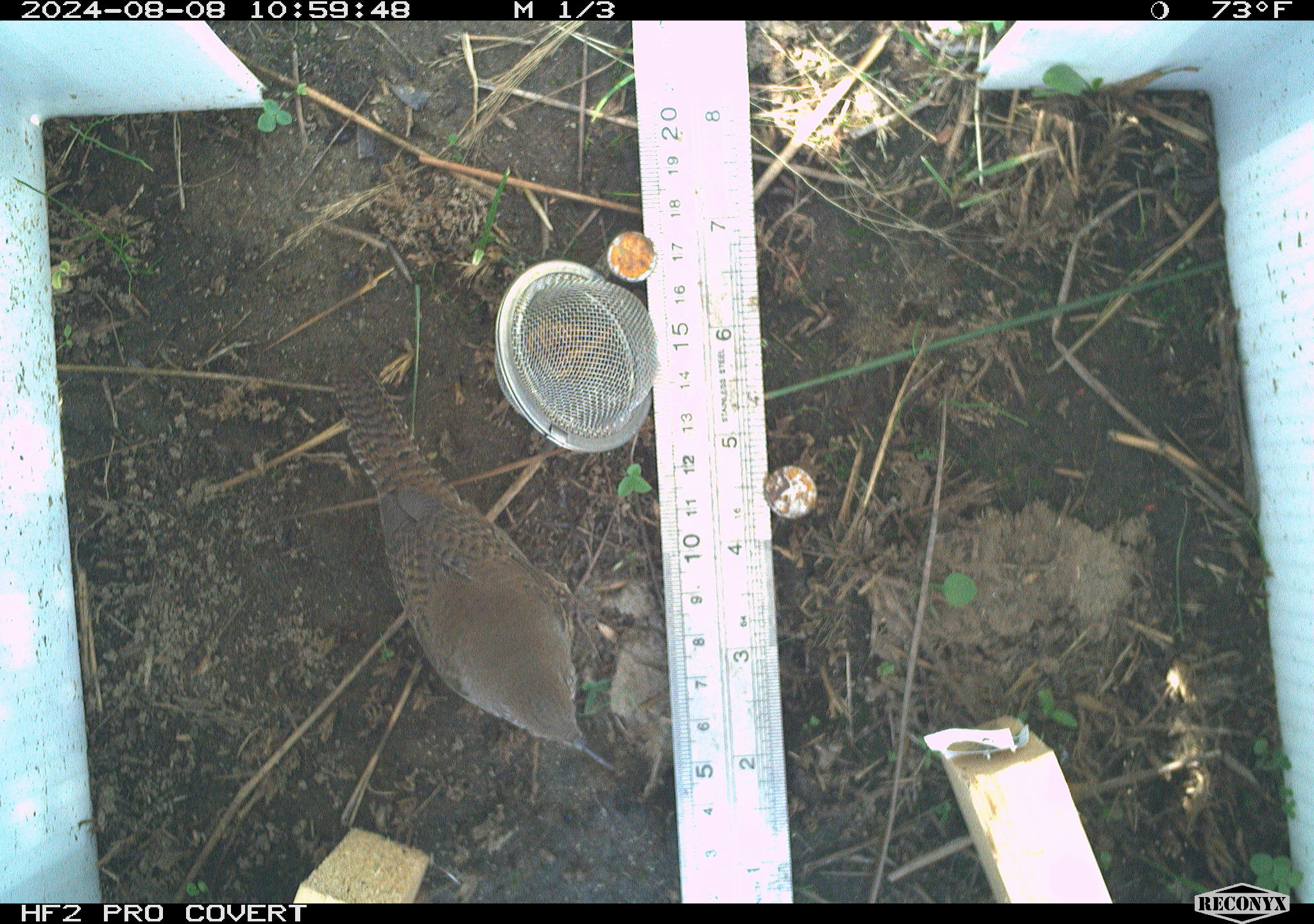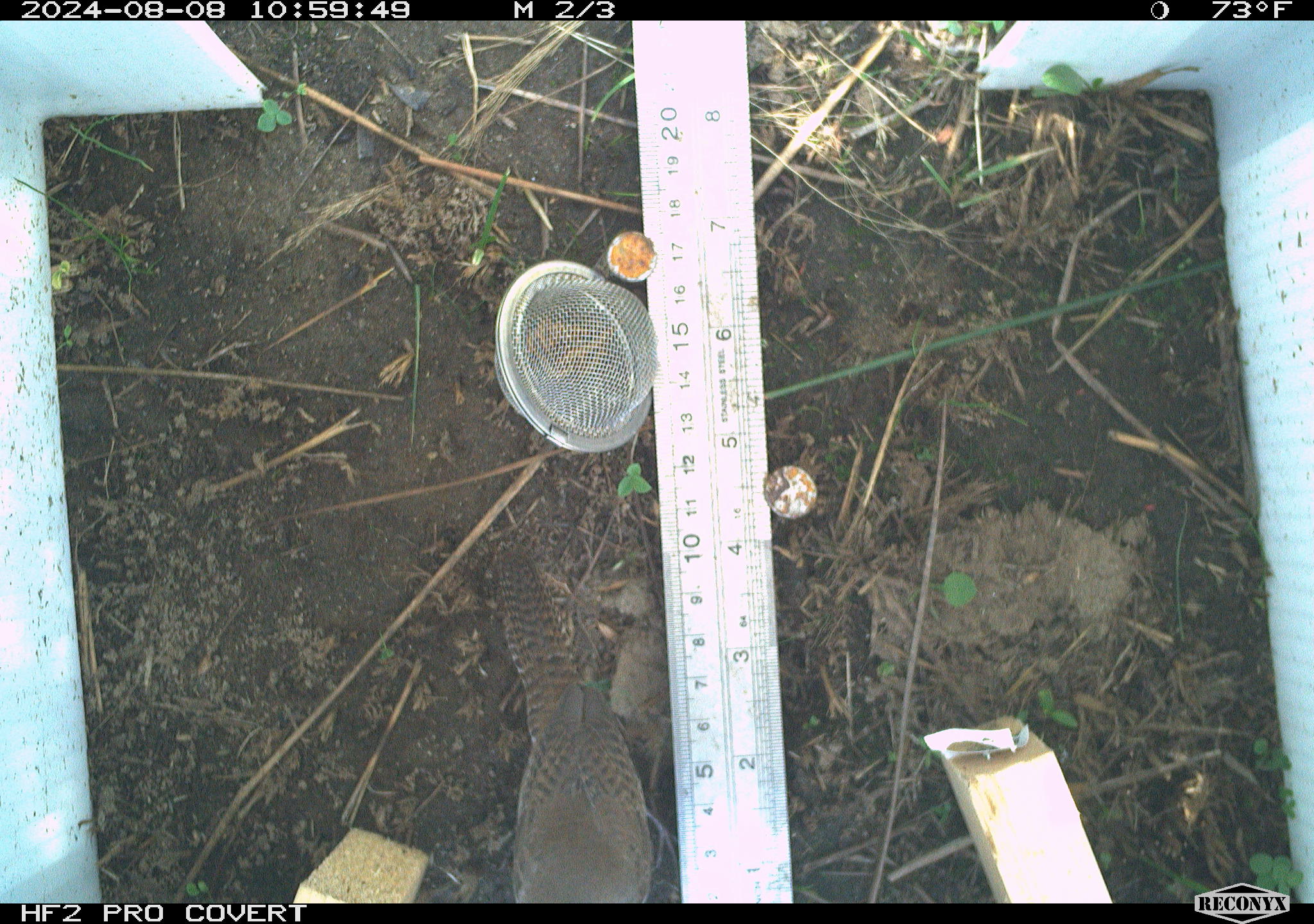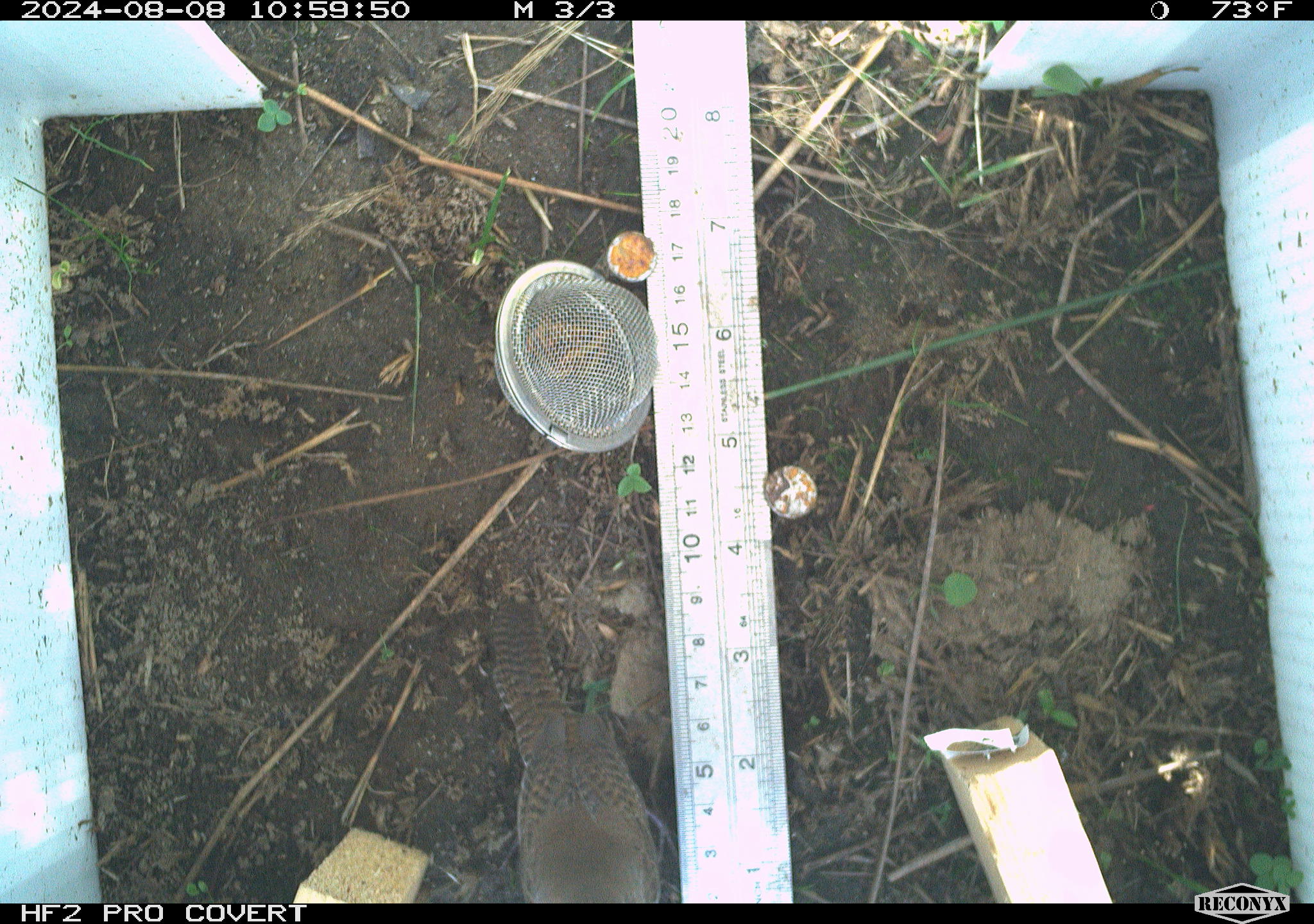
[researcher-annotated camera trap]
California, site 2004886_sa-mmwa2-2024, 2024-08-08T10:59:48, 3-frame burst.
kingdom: Animalia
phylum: Chordata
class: Aves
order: Passeriformes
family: Troglodytidae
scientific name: Troglodytidae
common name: wren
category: troglodytidae family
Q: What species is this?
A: Troglodytidae family (wren) (Troglodytidae).